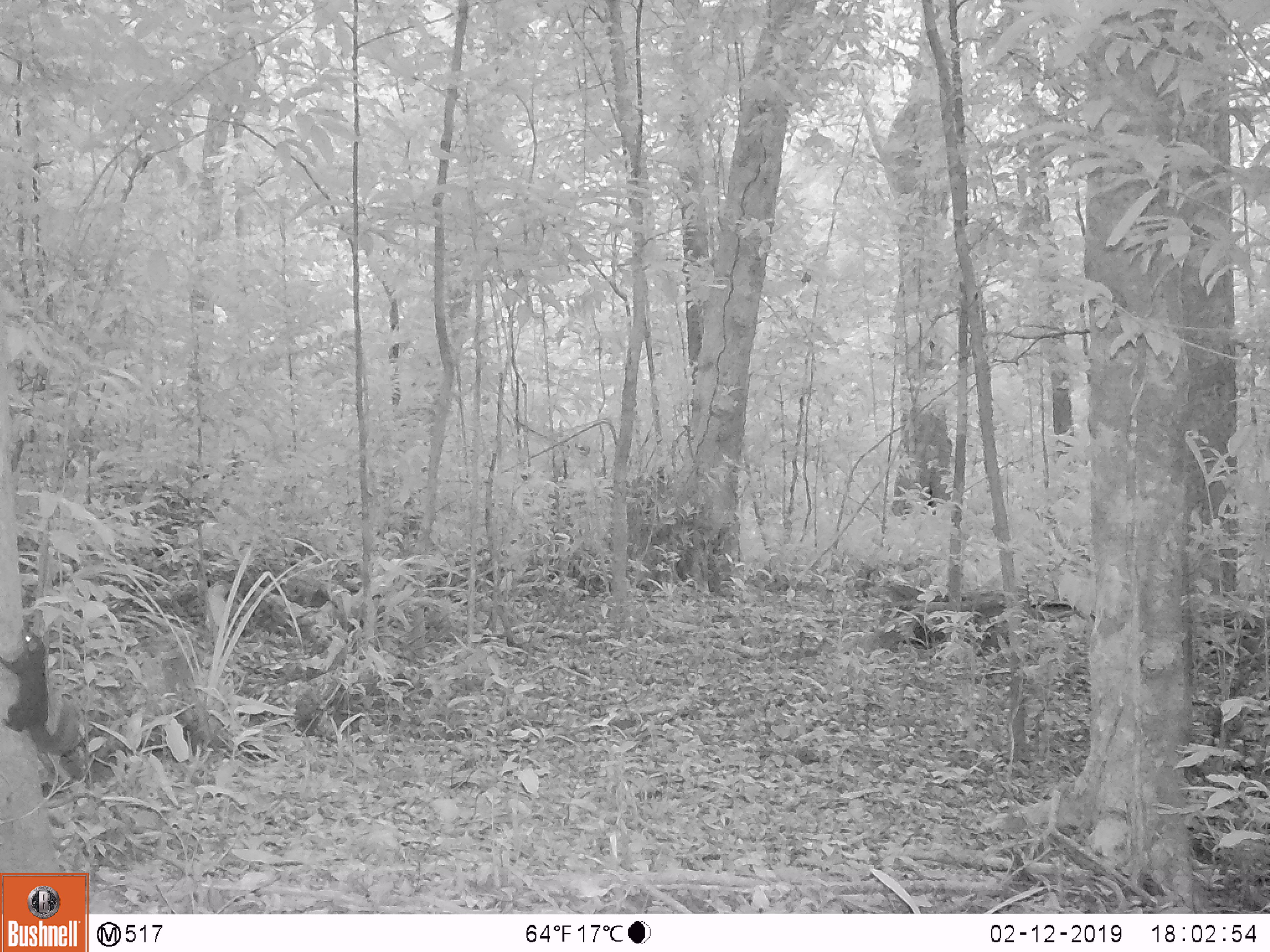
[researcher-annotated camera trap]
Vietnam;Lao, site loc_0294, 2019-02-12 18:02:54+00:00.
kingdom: Animalia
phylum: Chordata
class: Mammalia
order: Rodentia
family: Sciuridae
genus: Sciurus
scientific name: Sciurus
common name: squirrel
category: unidentified squirrel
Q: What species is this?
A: Unidentified squirrel (squirrel) (Sciurus).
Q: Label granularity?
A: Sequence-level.